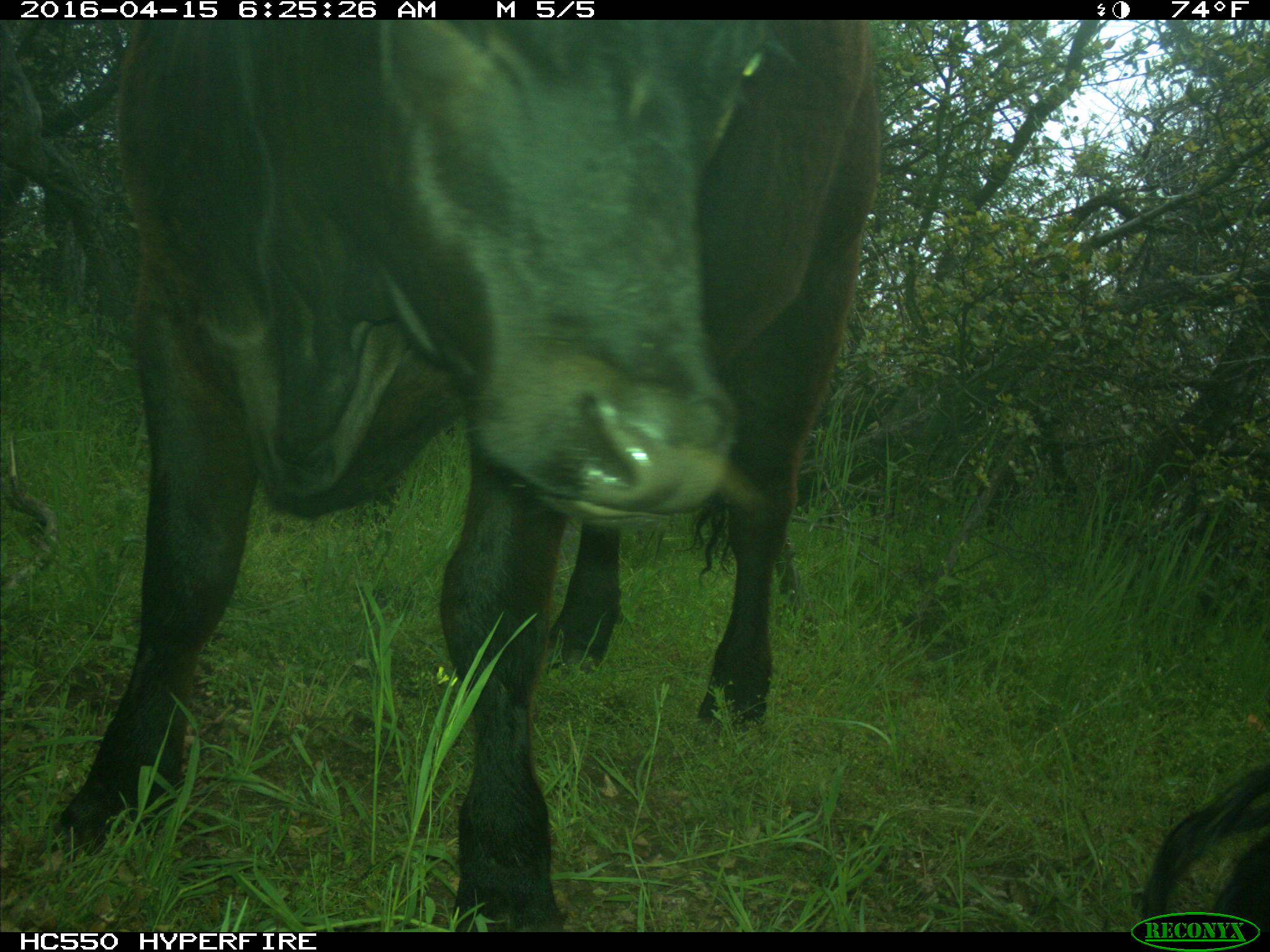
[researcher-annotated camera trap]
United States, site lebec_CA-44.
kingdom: Animalia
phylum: Chordata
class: Mammalia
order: Artiodactyla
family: Bovidae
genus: Bos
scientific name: Bos taurus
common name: domestic cow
Bos taurus (domestic cow).